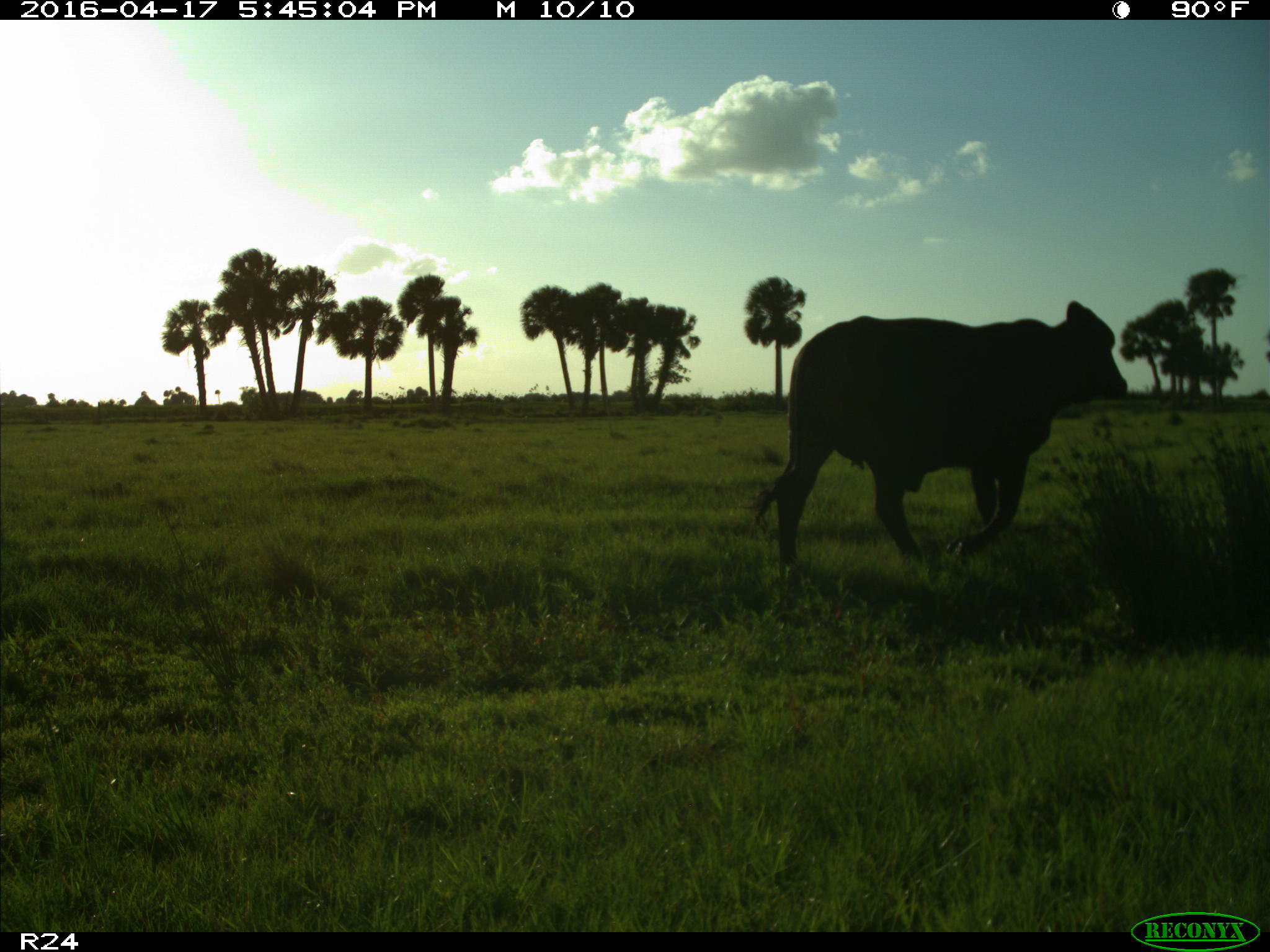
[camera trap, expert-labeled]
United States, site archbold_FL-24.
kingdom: Animalia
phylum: Chordata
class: Mammalia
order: Artiodactyla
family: Bovidae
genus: Bos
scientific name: Bos taurus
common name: domestic cow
Bos taurus (domestic cow).